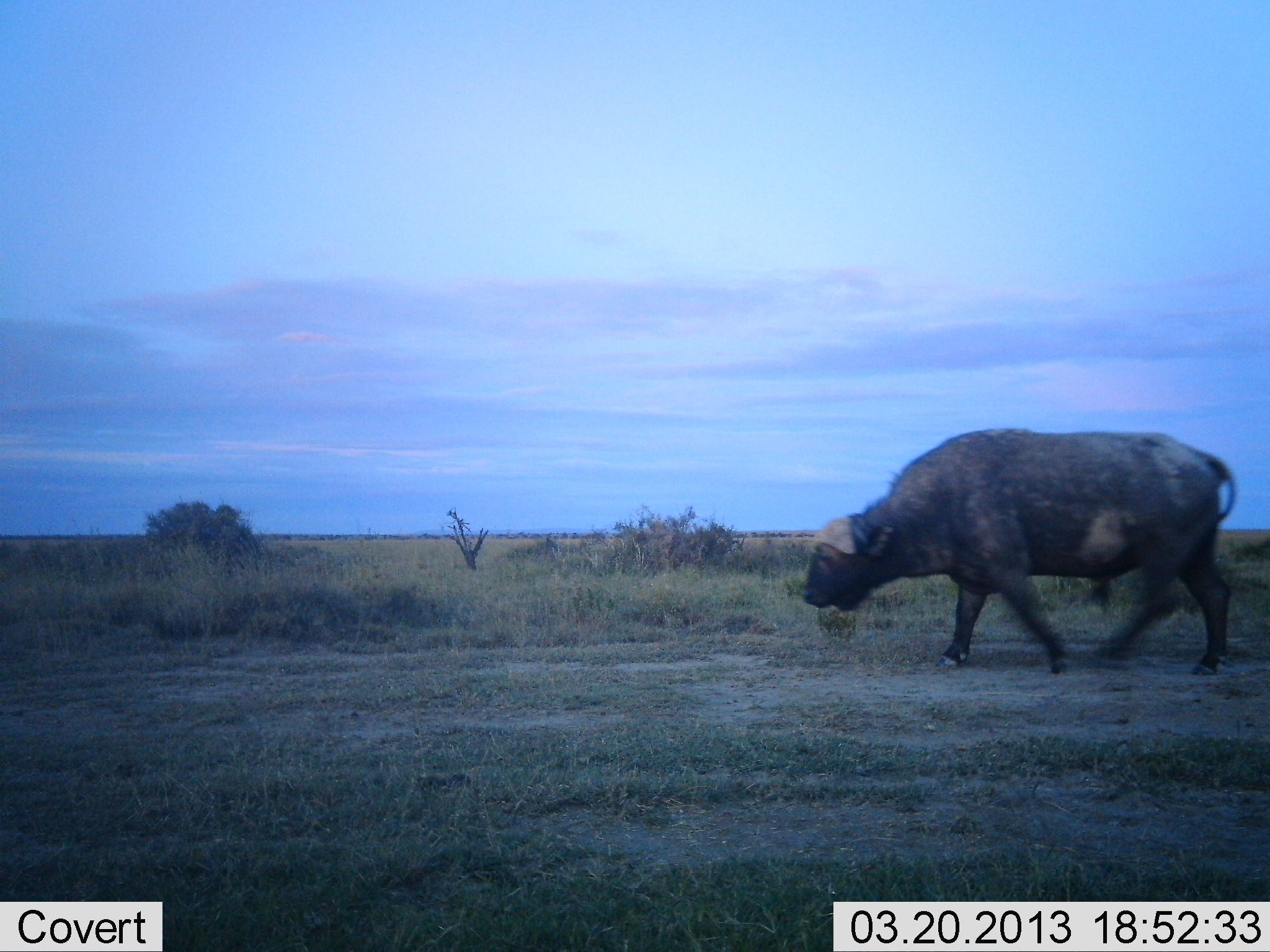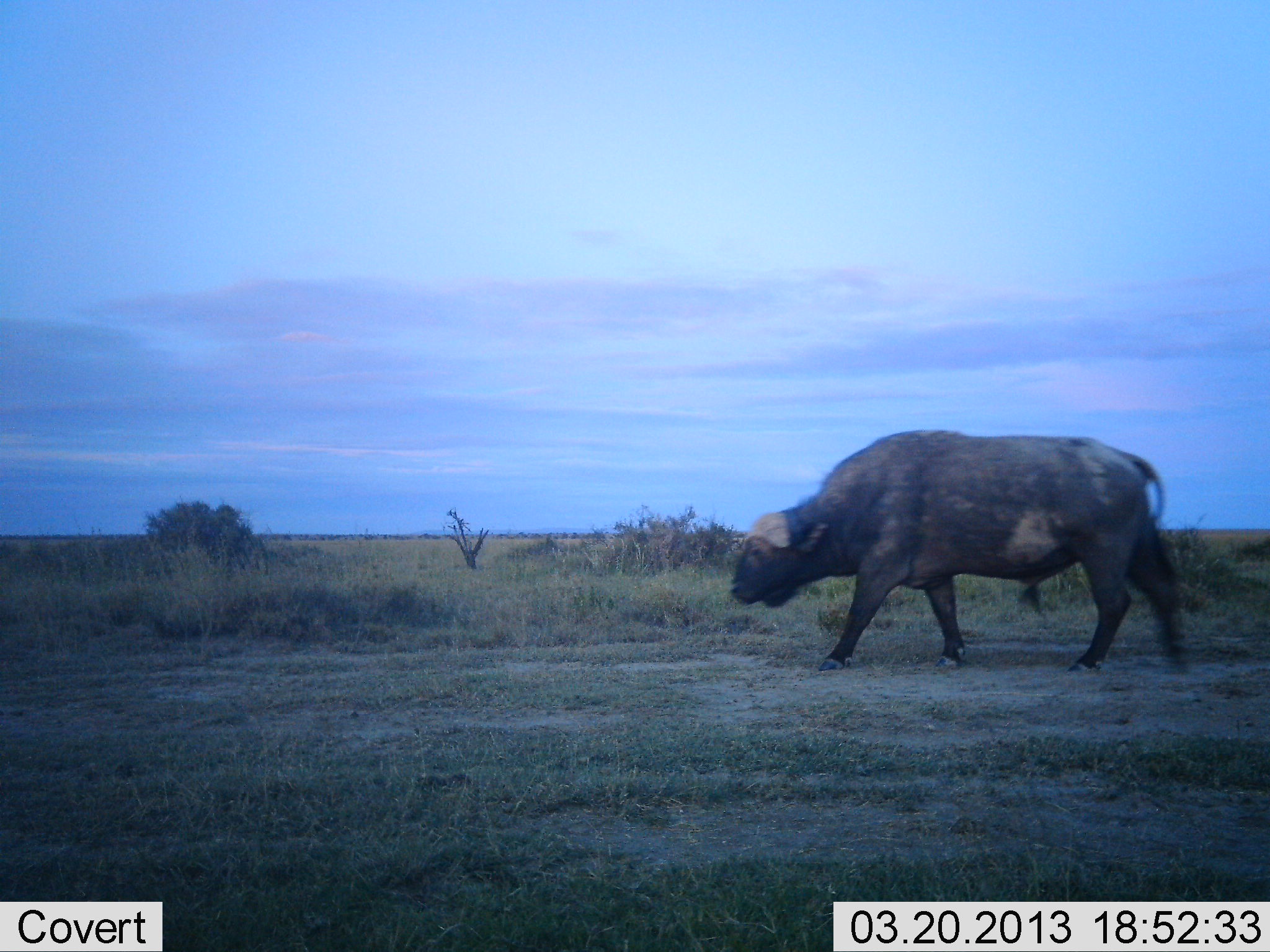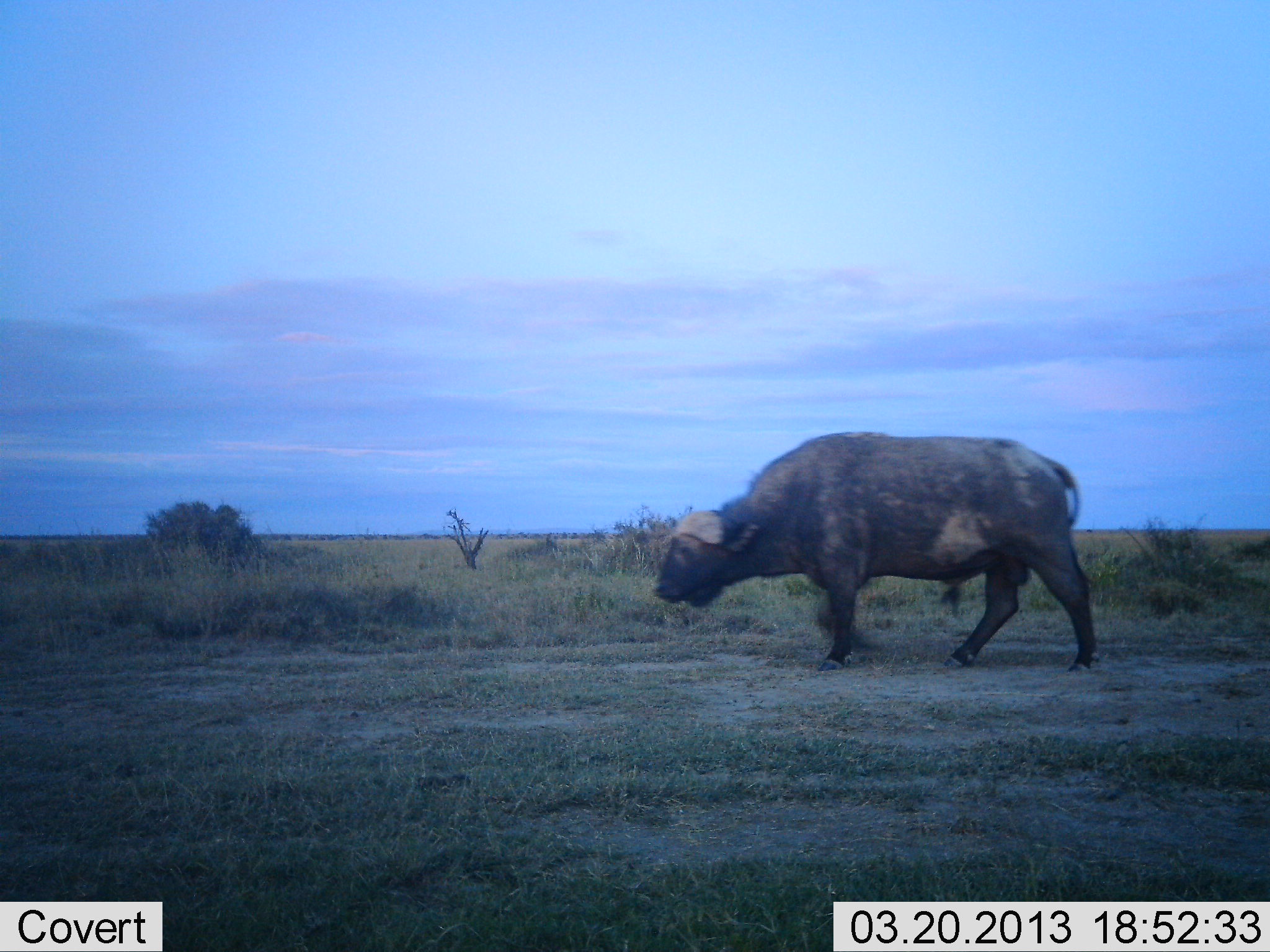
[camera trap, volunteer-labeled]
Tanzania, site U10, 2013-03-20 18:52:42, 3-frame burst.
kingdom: Animalia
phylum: Chordata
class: Mammalia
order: Artiodactyla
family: Bovidae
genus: Syncerus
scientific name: Syncerus caffer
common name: cape buffalo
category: buffalo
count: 1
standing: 5%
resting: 0%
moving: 100%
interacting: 3%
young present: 0%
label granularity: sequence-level